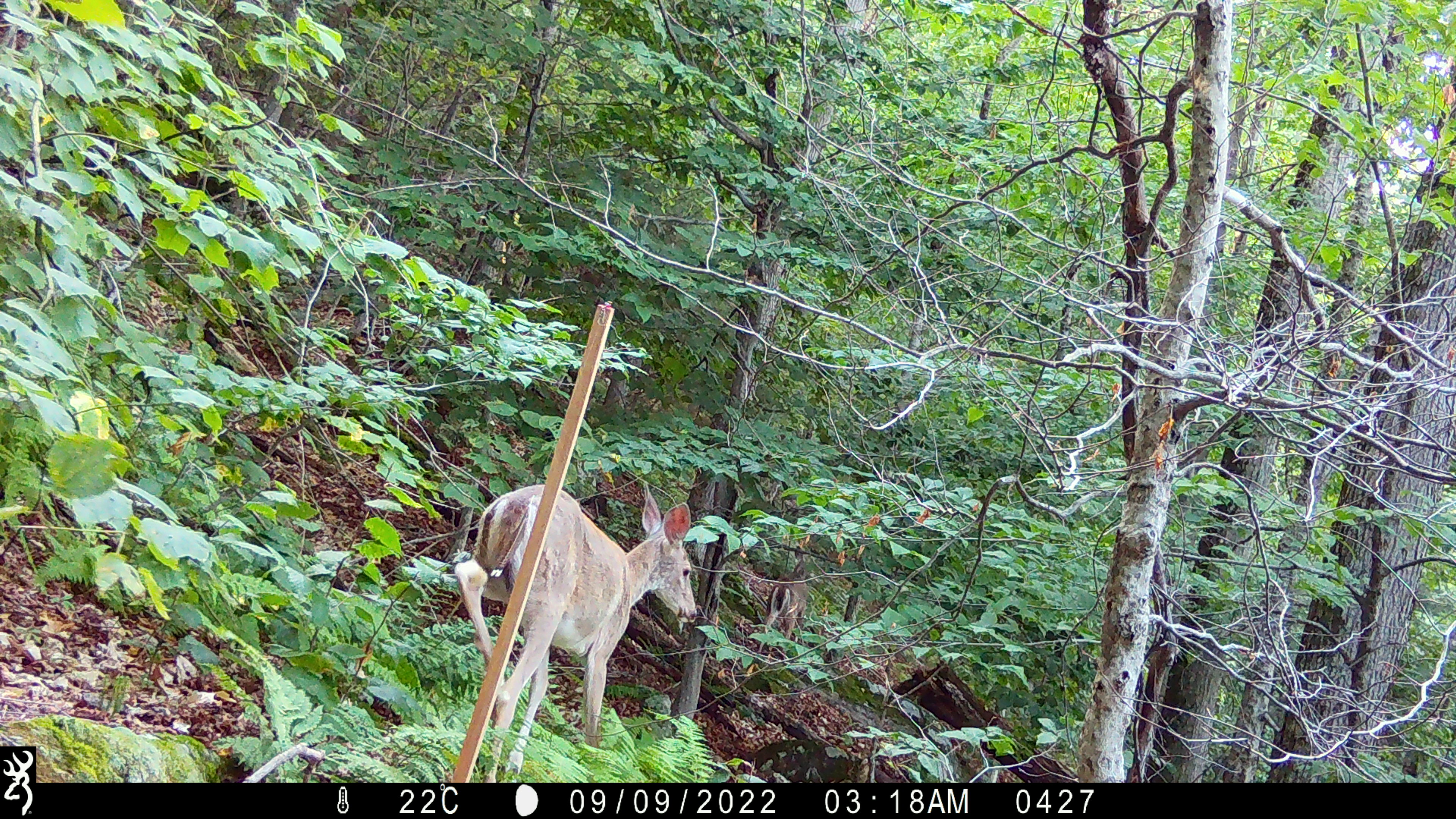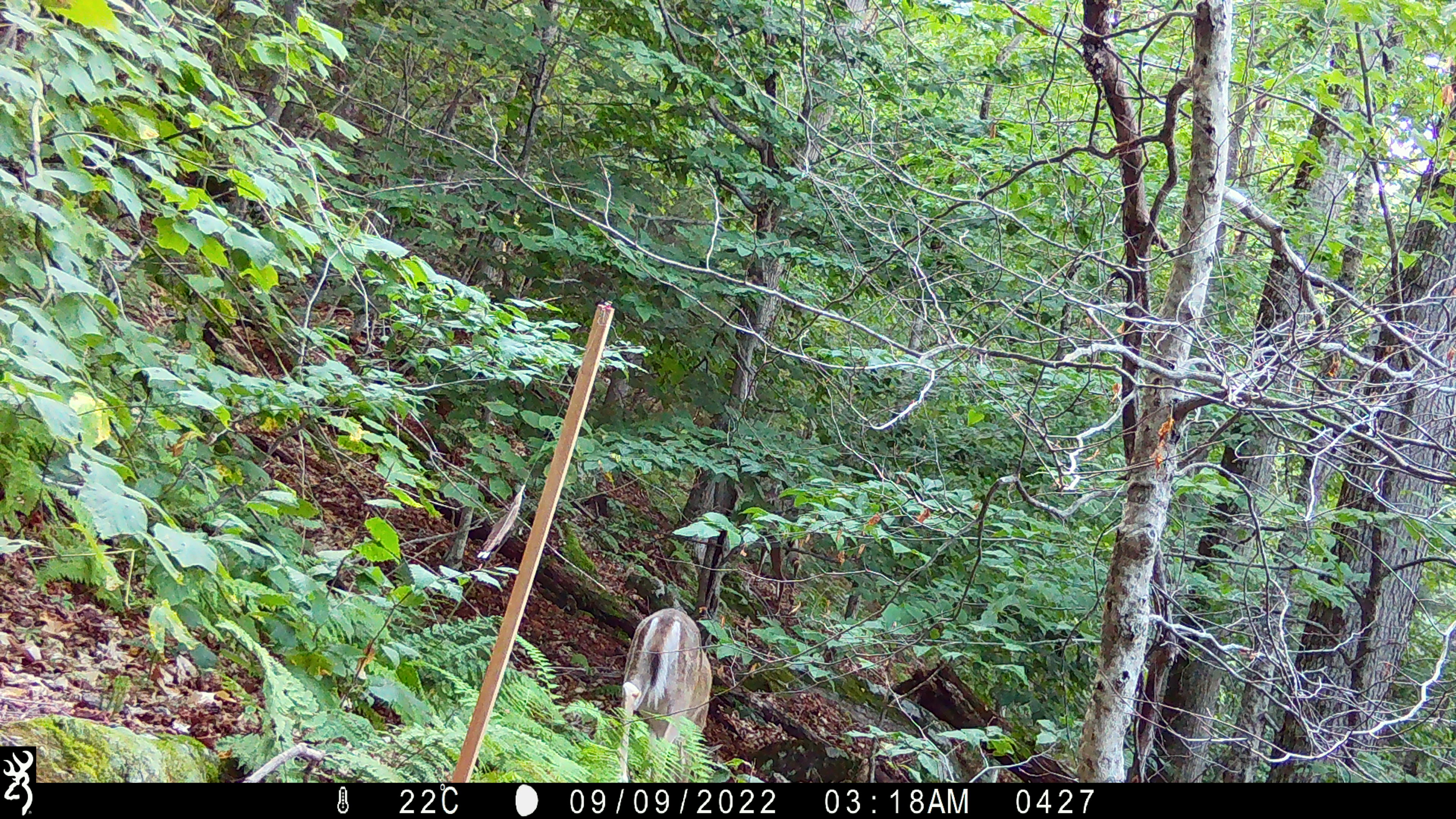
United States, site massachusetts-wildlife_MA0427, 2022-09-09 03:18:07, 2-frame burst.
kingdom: Animalia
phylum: Chordata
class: Mammalia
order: Artiodactyla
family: Cervidae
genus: Odocoileus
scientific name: Odocoileus virginianus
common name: white-tailed deer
White-tailed deer (Odocoileus virginianus).